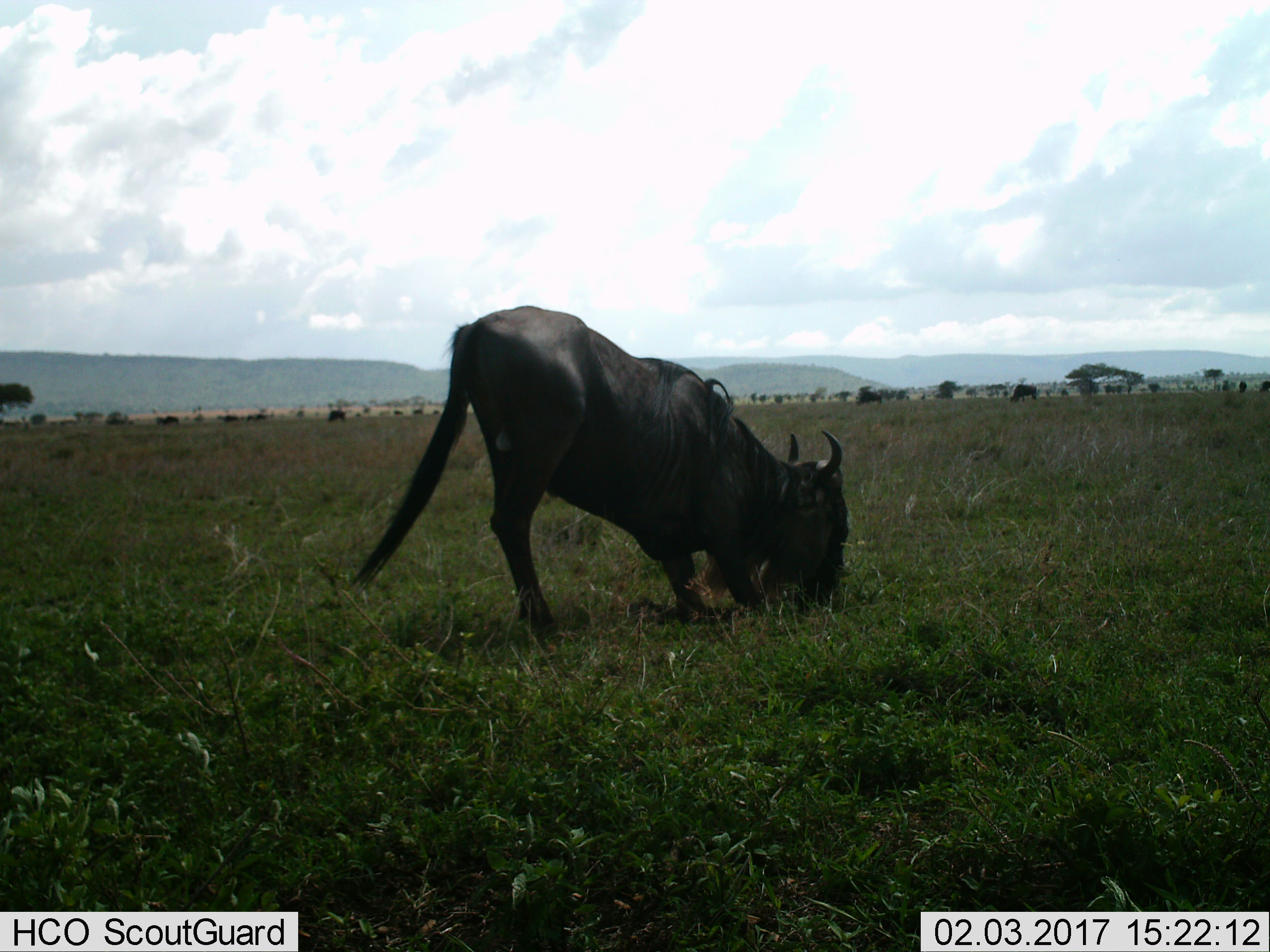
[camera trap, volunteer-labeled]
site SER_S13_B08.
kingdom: Animalia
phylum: Chordata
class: Mammalia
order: Artiodactyla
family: Bovidae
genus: Connochaetes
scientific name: Connochaetes taurinus taurinus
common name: blue wildebeest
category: wildebeestblue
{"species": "wildebeestblue (blue wildebeest) (Connochaetes taurinus taurinus)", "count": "5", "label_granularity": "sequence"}